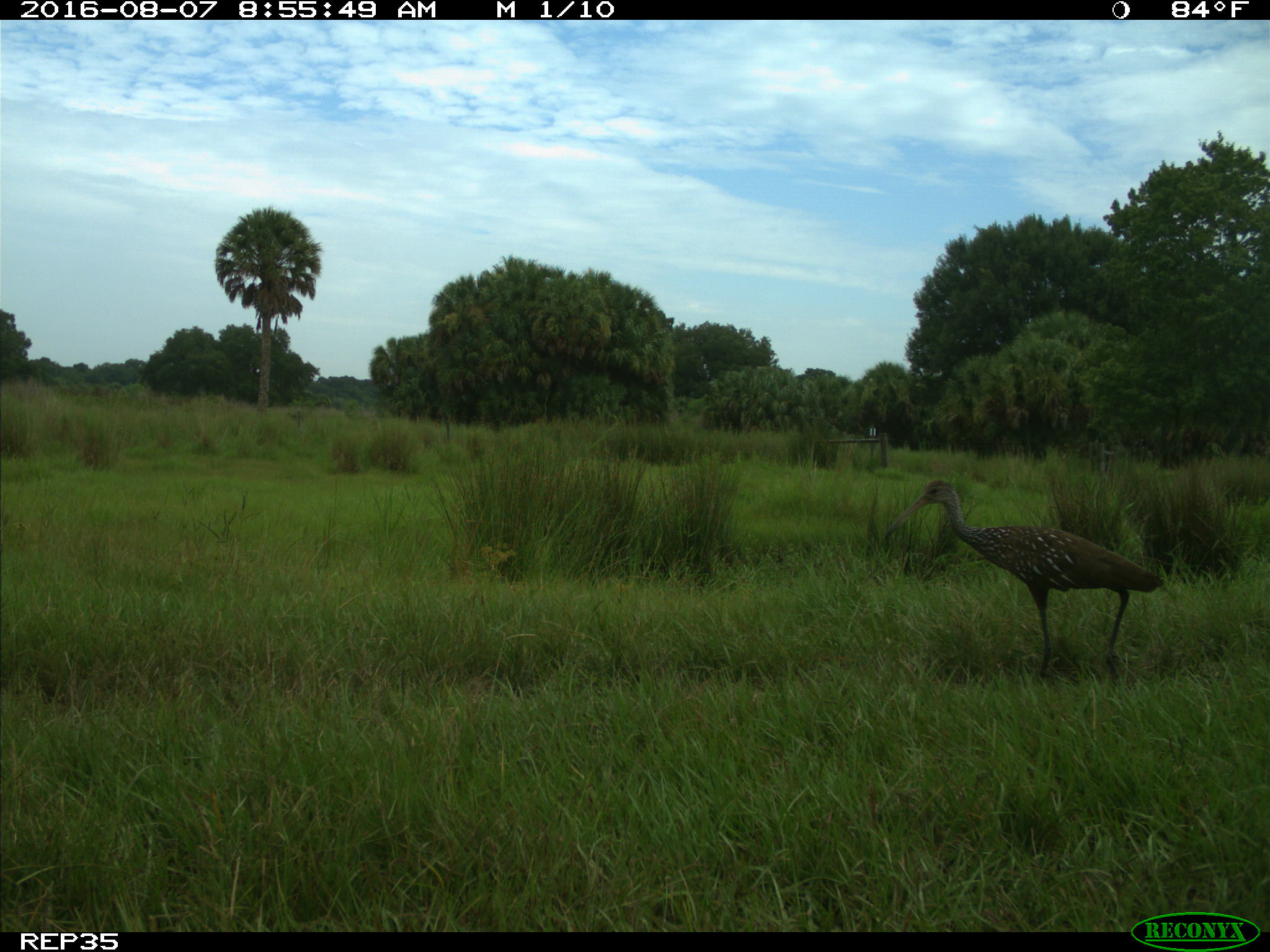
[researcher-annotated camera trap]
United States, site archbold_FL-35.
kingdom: Animalia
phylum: Chordata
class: Aves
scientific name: Aves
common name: birds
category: unidentified bird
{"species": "unidentified bird (birds) (Aves)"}